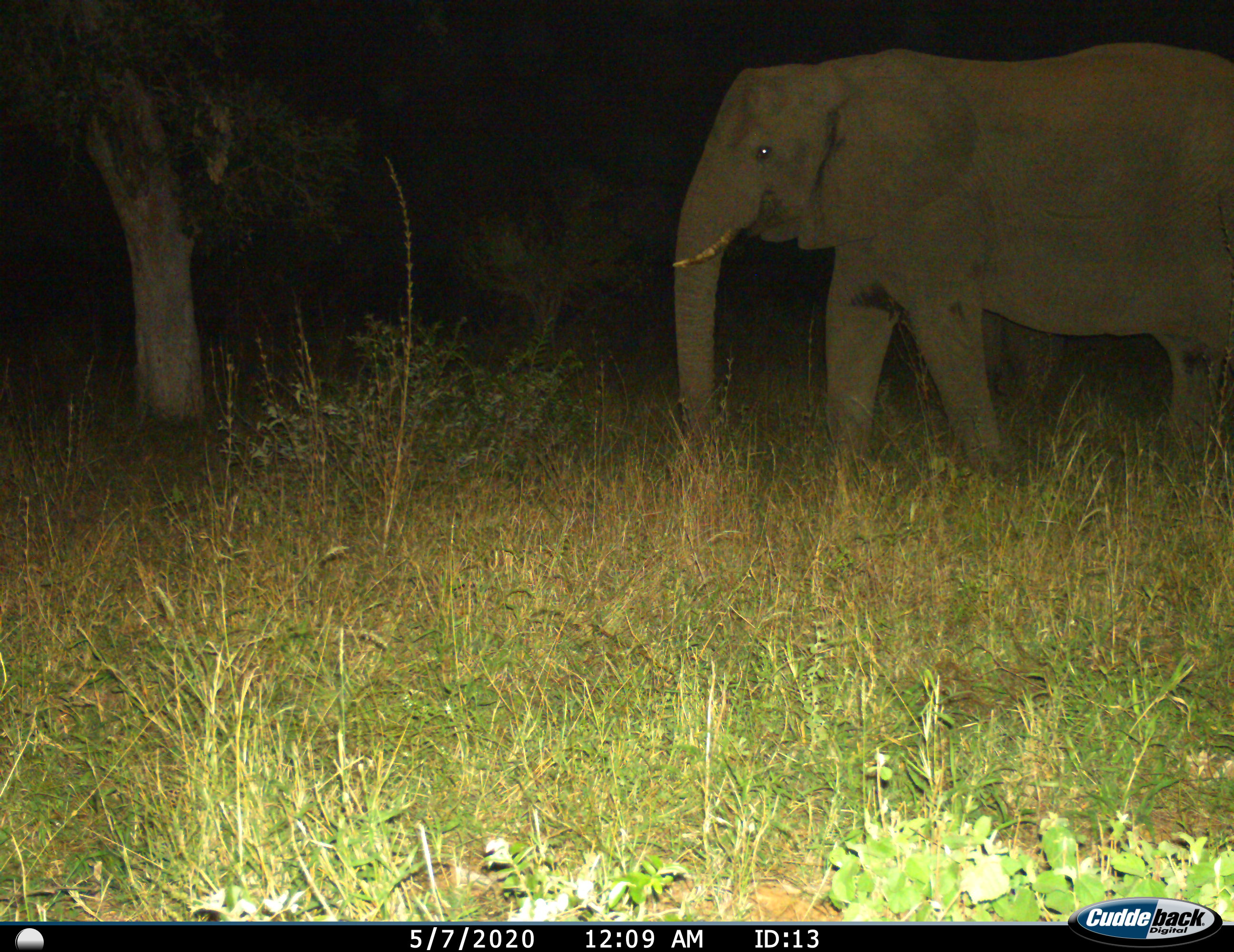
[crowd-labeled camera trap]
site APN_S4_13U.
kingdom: Animalia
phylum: Chordata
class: Mammalia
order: Proboscidea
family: Elephantidae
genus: Loxodonta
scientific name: Loxodonta africana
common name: african bush elephant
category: elephant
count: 1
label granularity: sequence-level